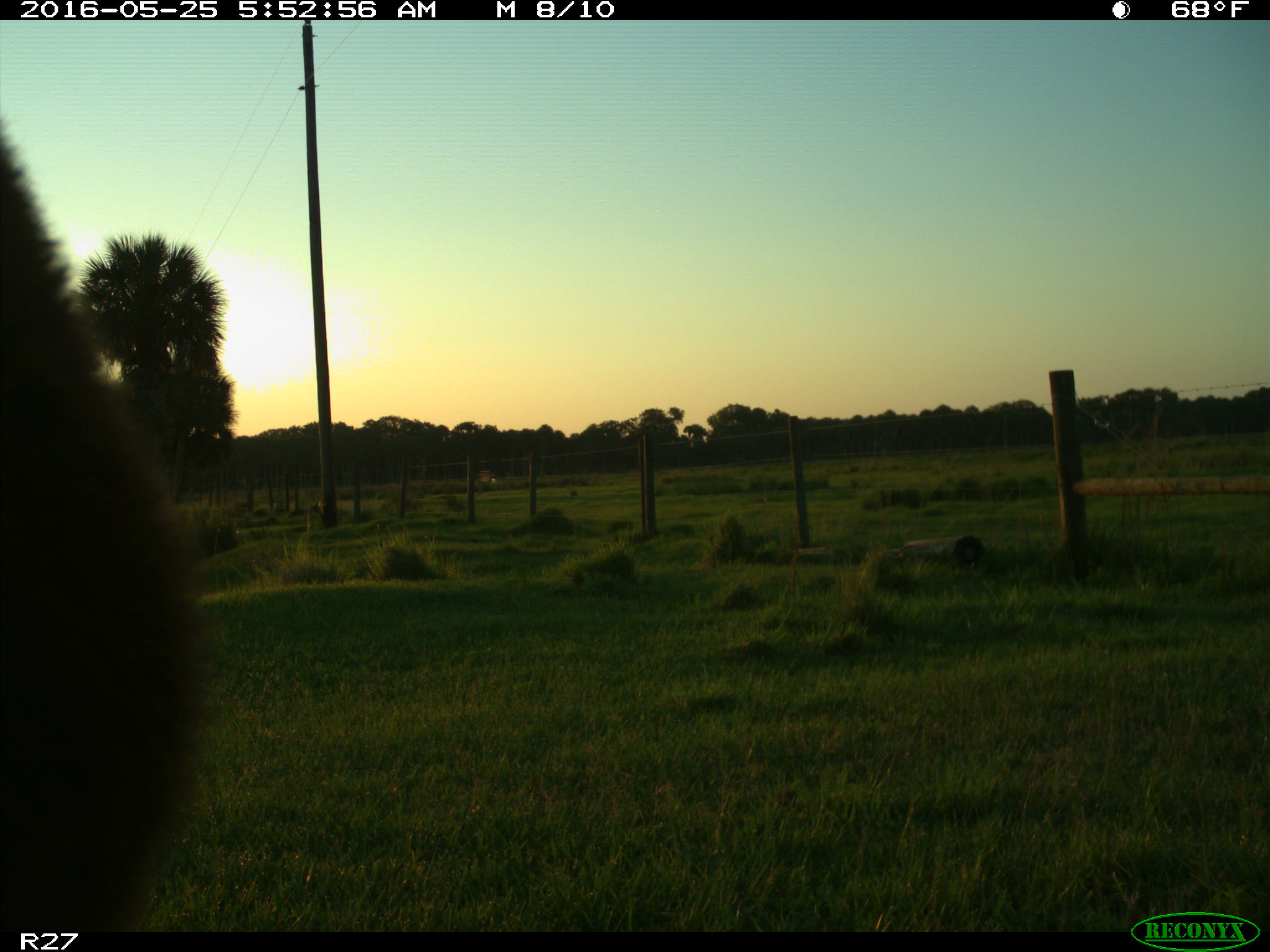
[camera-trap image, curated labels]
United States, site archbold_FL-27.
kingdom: Animalia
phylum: Chordata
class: Mammalia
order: Artiodactyla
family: Bovidae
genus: Bos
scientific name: Bos taurus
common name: domestic cow